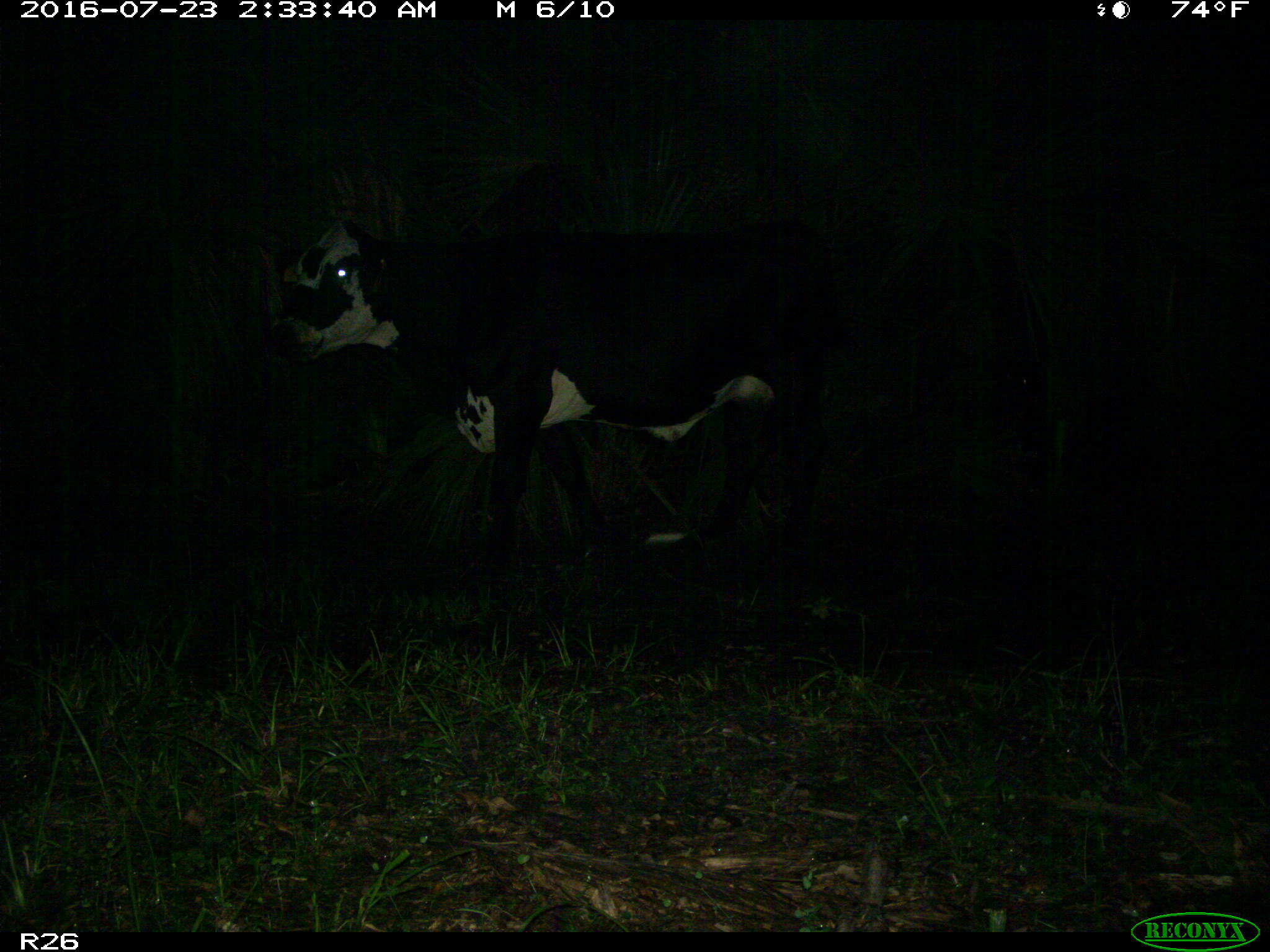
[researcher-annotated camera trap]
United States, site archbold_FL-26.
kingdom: Animalia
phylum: Chordata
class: Mammalia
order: Artiodactyla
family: Bovidae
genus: Bos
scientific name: Bos taurus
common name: domestic cow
Bos taurus (domestic cow).